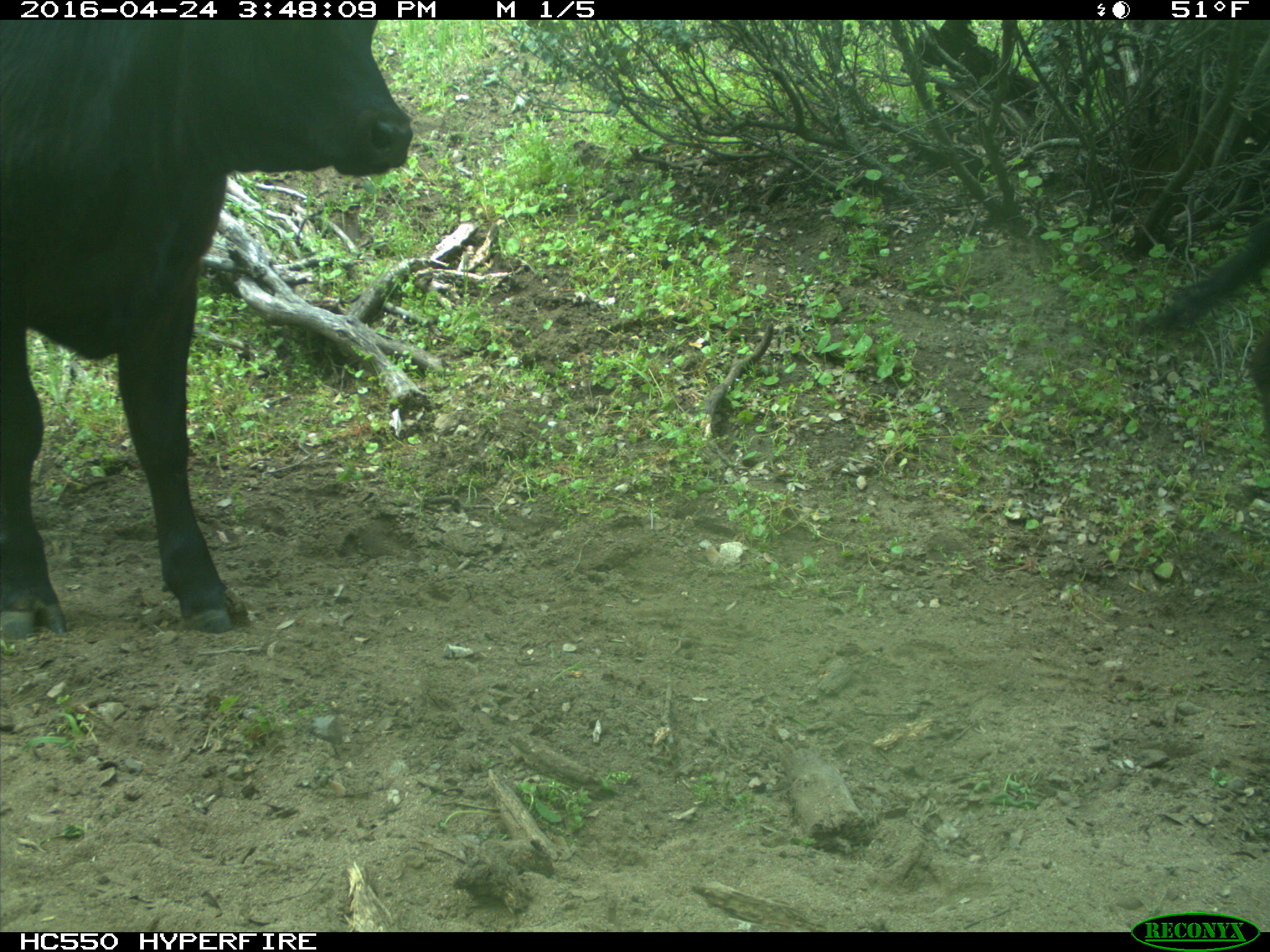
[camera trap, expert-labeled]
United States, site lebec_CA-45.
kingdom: Animalia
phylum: Chordata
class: Mammalia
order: Artiodactyla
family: Bovidae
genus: Bos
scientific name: Bos taurus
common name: domestic cow